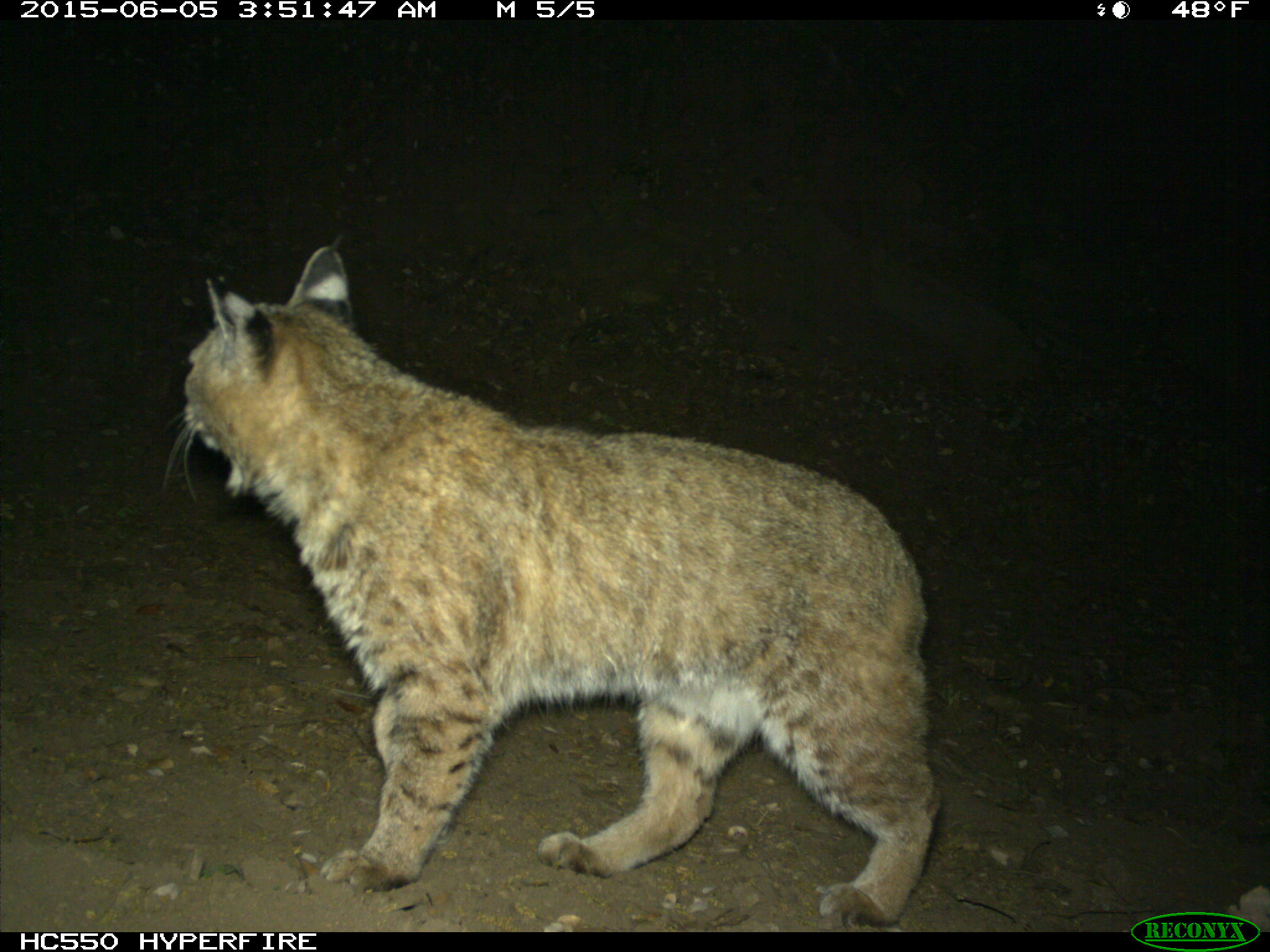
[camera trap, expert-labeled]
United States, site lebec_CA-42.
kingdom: Animalia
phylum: Chordata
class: Mammalia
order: Carnivora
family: Felidae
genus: Lynx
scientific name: Lynx rufus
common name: bobcat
Lynx rufus (bobcat).